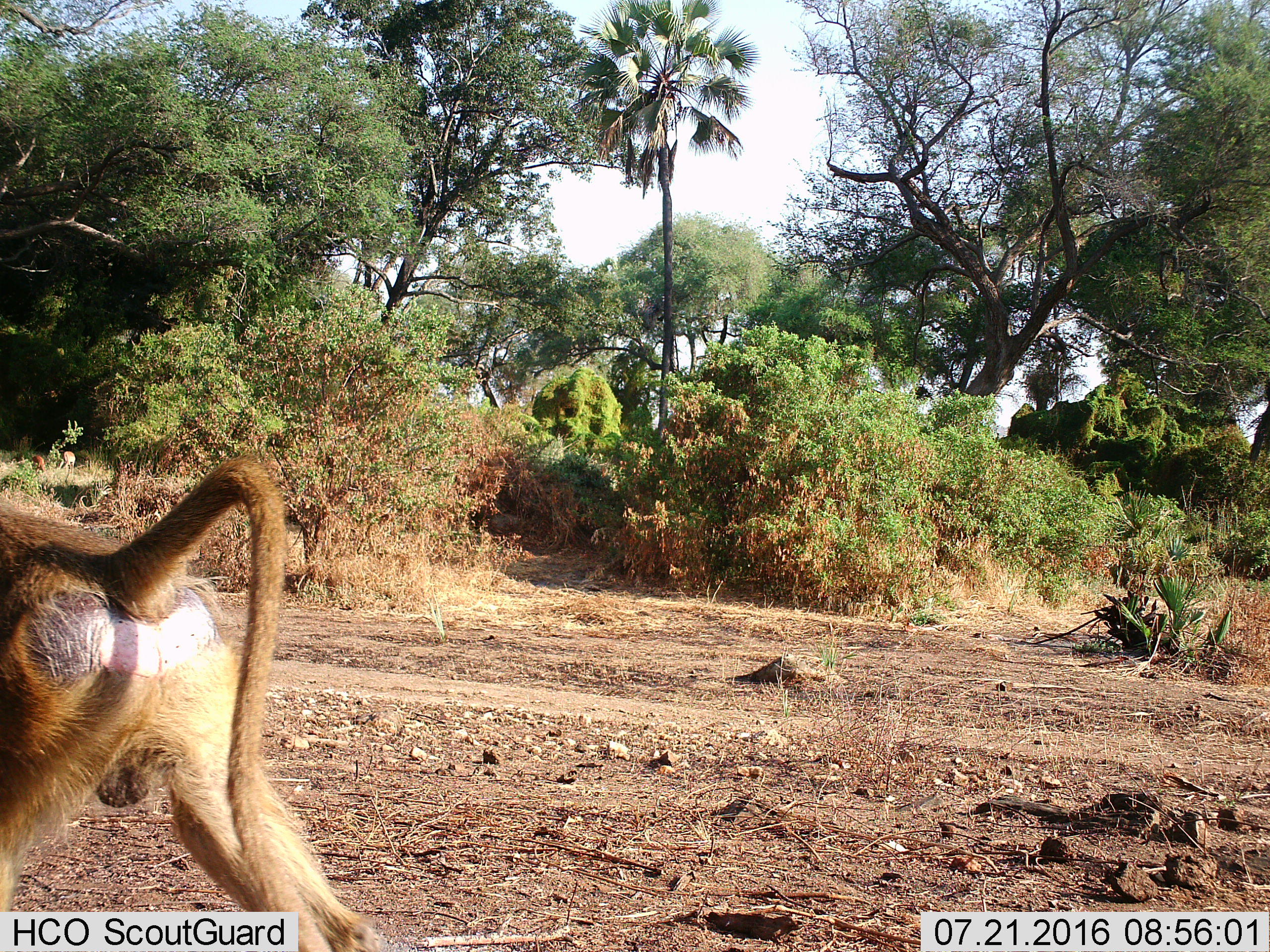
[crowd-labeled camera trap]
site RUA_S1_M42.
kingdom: Animalia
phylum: Chordata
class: Mammalia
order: Primates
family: Cercopithecidae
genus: Papio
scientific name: Papio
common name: baboon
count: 1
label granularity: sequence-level